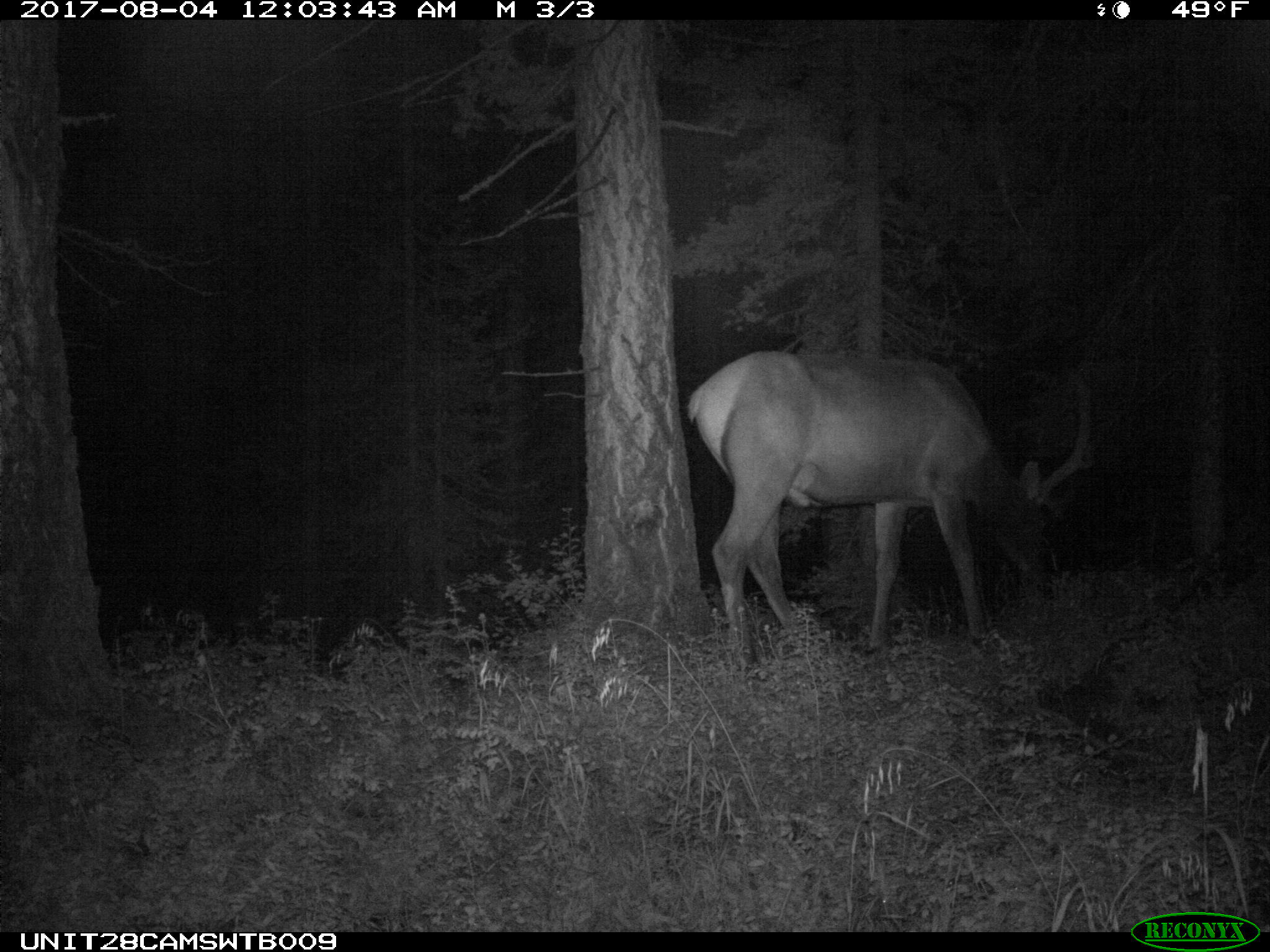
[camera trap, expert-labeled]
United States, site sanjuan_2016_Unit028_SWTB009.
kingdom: Animalia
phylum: Chordata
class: Mammalia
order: Artiodactyla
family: Cervidae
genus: Cervus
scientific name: Cervus elaphus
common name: red deer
Cervus elaphus (red deer).